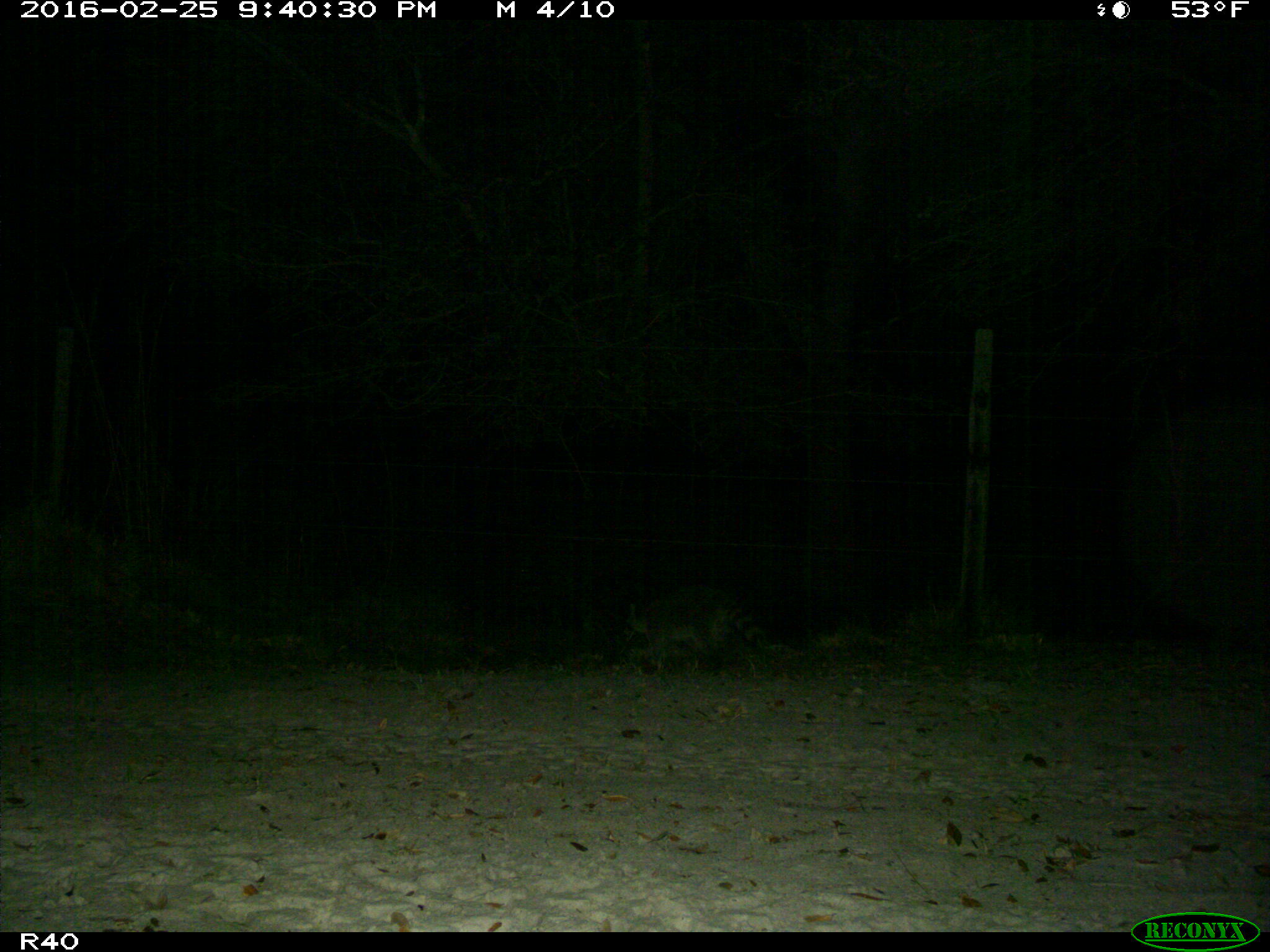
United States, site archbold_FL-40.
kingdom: Animalia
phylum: Chordata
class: Mammalia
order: Carnivora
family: Procyonidae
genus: Procyon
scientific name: Procyon lotor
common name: common raccoon